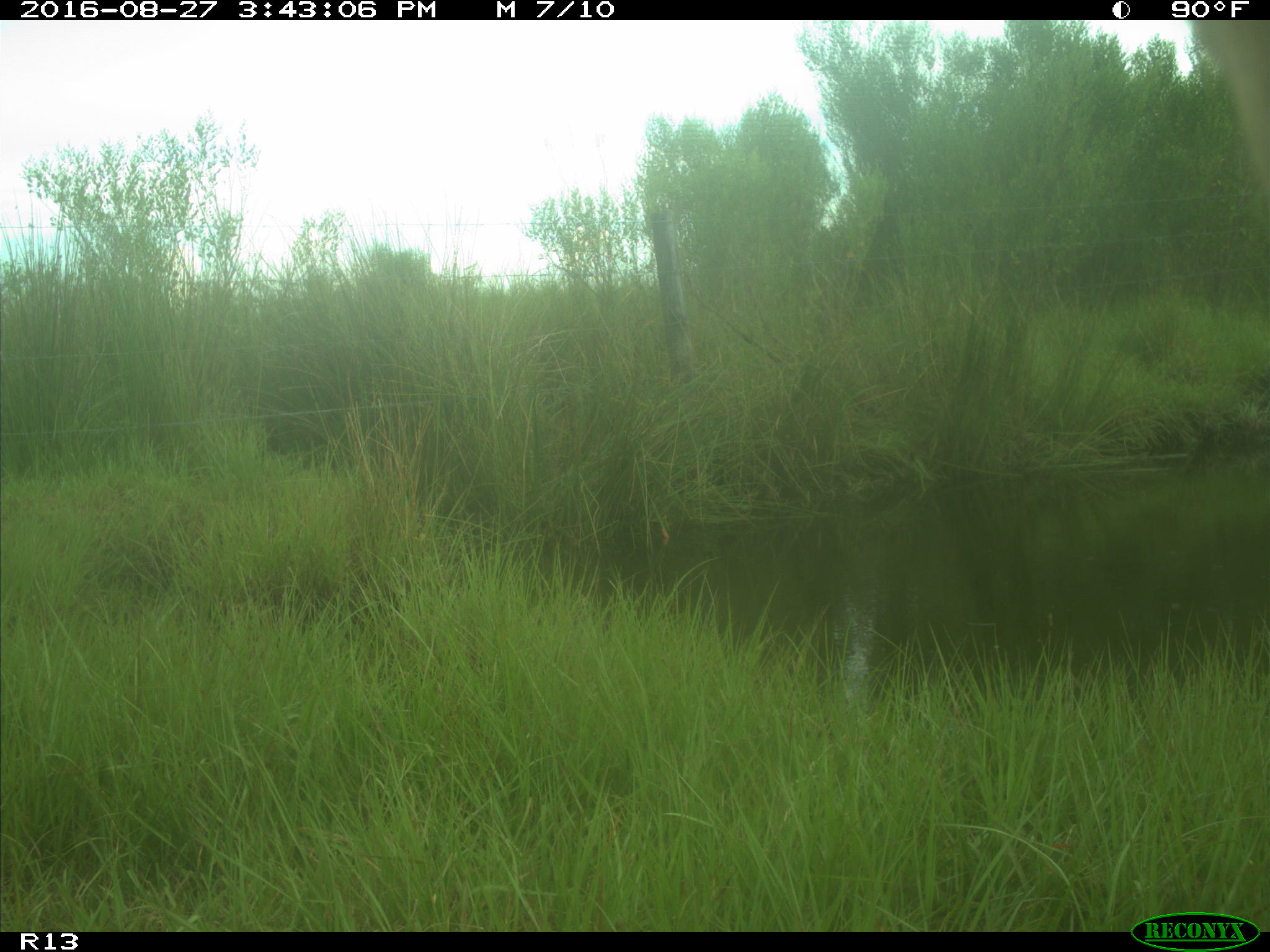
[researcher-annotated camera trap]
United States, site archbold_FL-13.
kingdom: Animalia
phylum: Chordata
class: Mammalia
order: Artiodactyla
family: Bovidae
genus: Bos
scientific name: Bos taurus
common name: domestic cow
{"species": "Bos taurus (domestic cow)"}